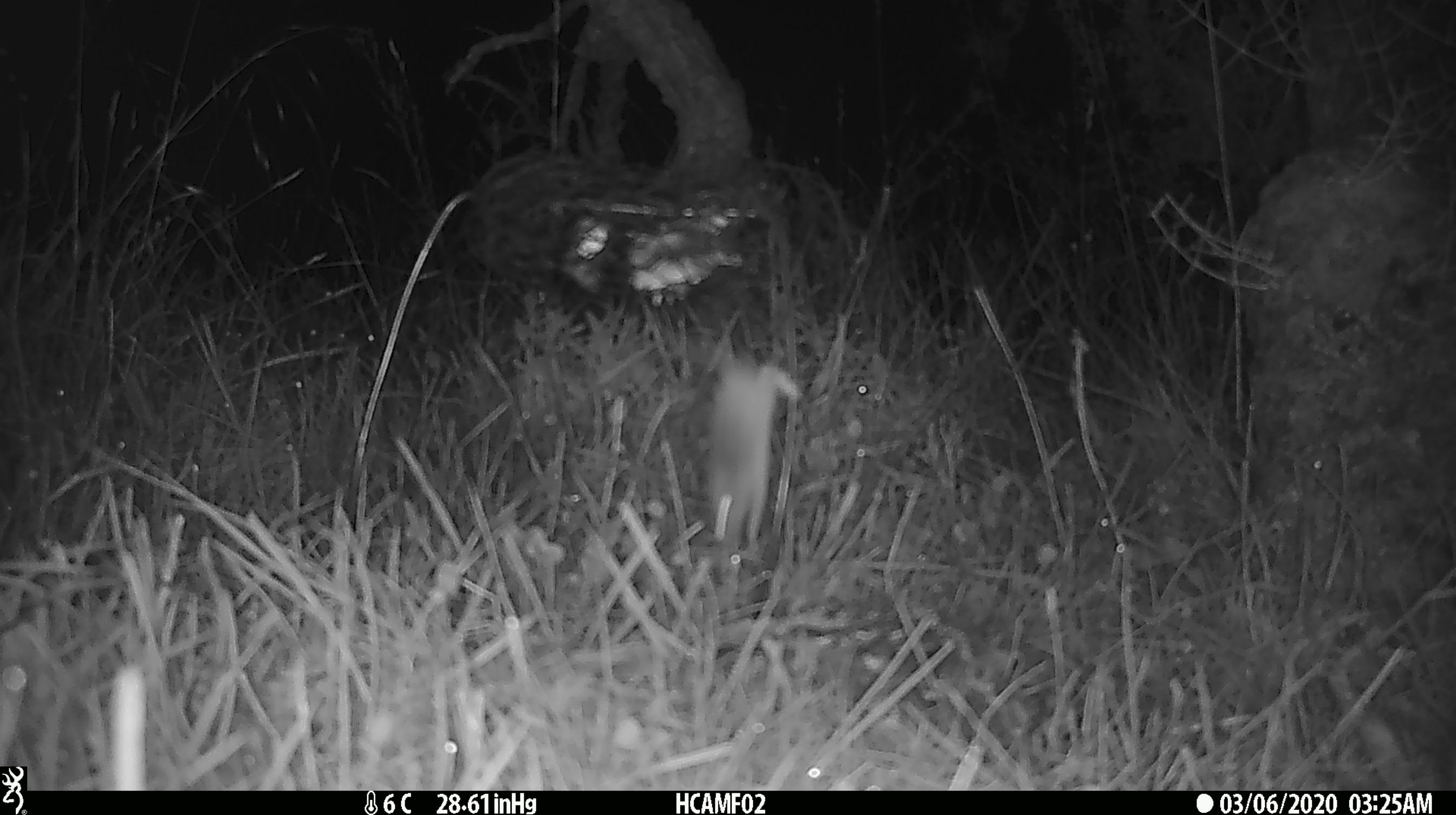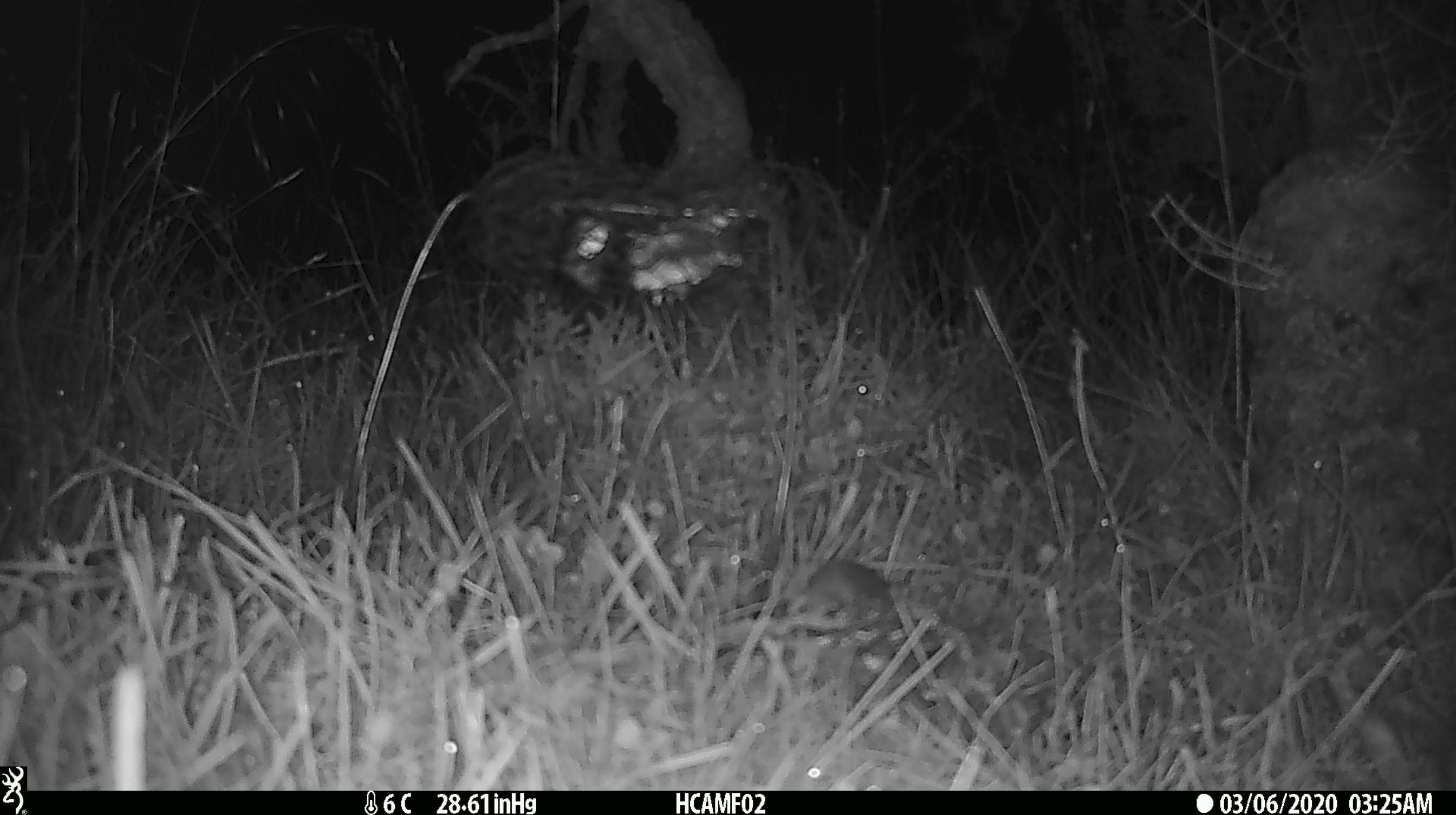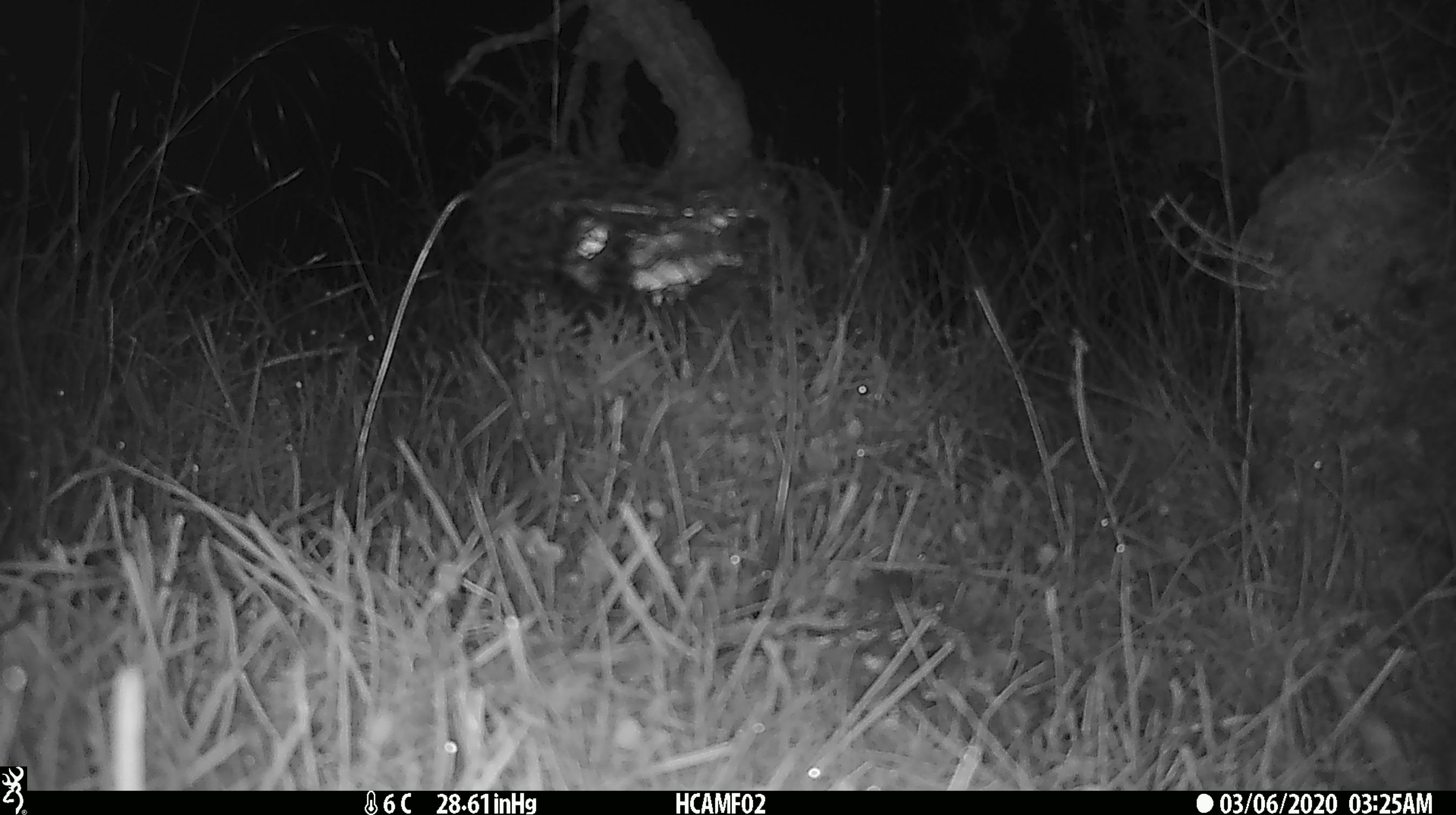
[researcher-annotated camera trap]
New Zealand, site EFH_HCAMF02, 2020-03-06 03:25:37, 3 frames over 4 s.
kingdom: Animalia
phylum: Chordata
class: Mammalia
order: Rodentia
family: Muridae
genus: Mus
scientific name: Mus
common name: mouse